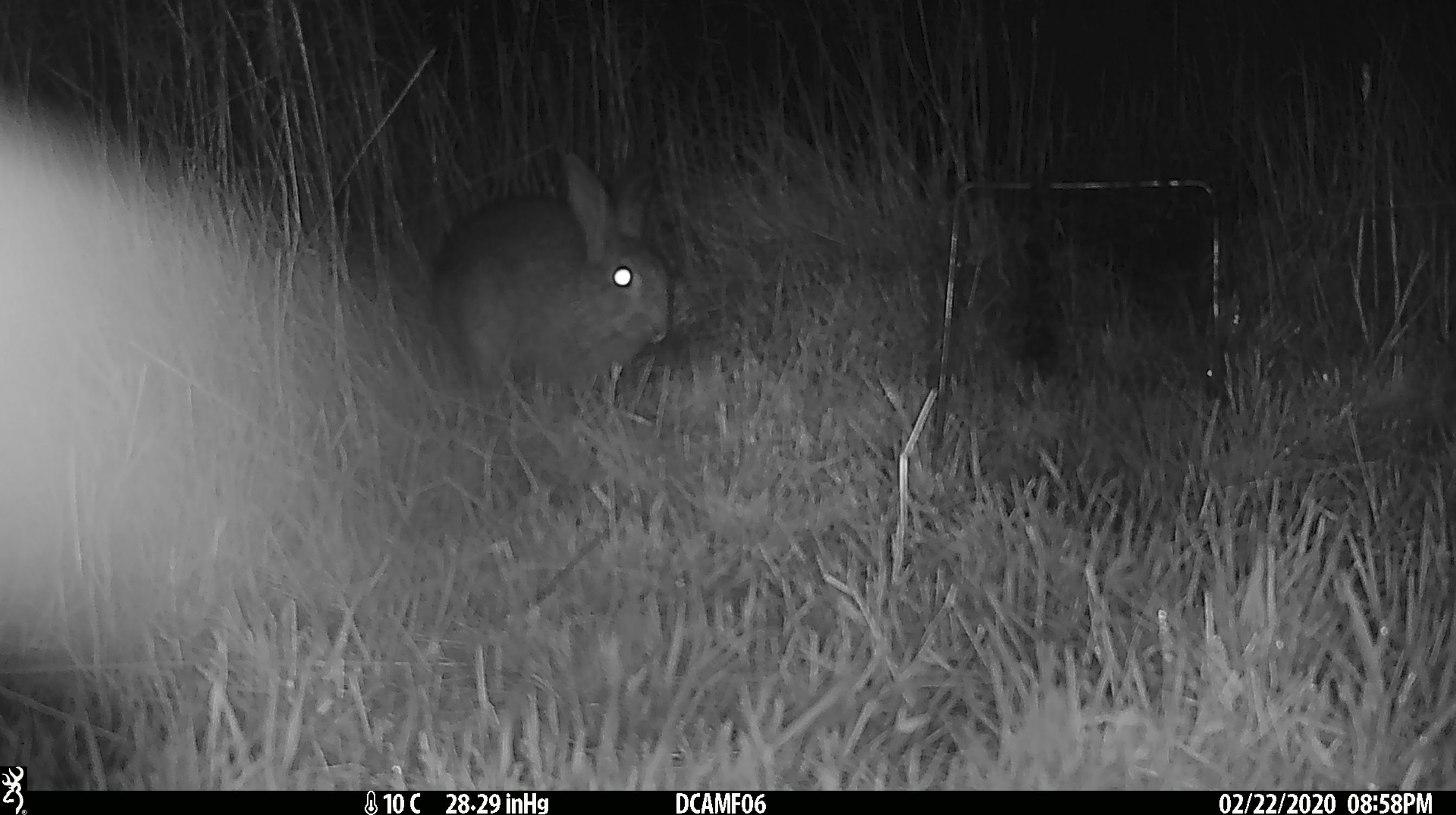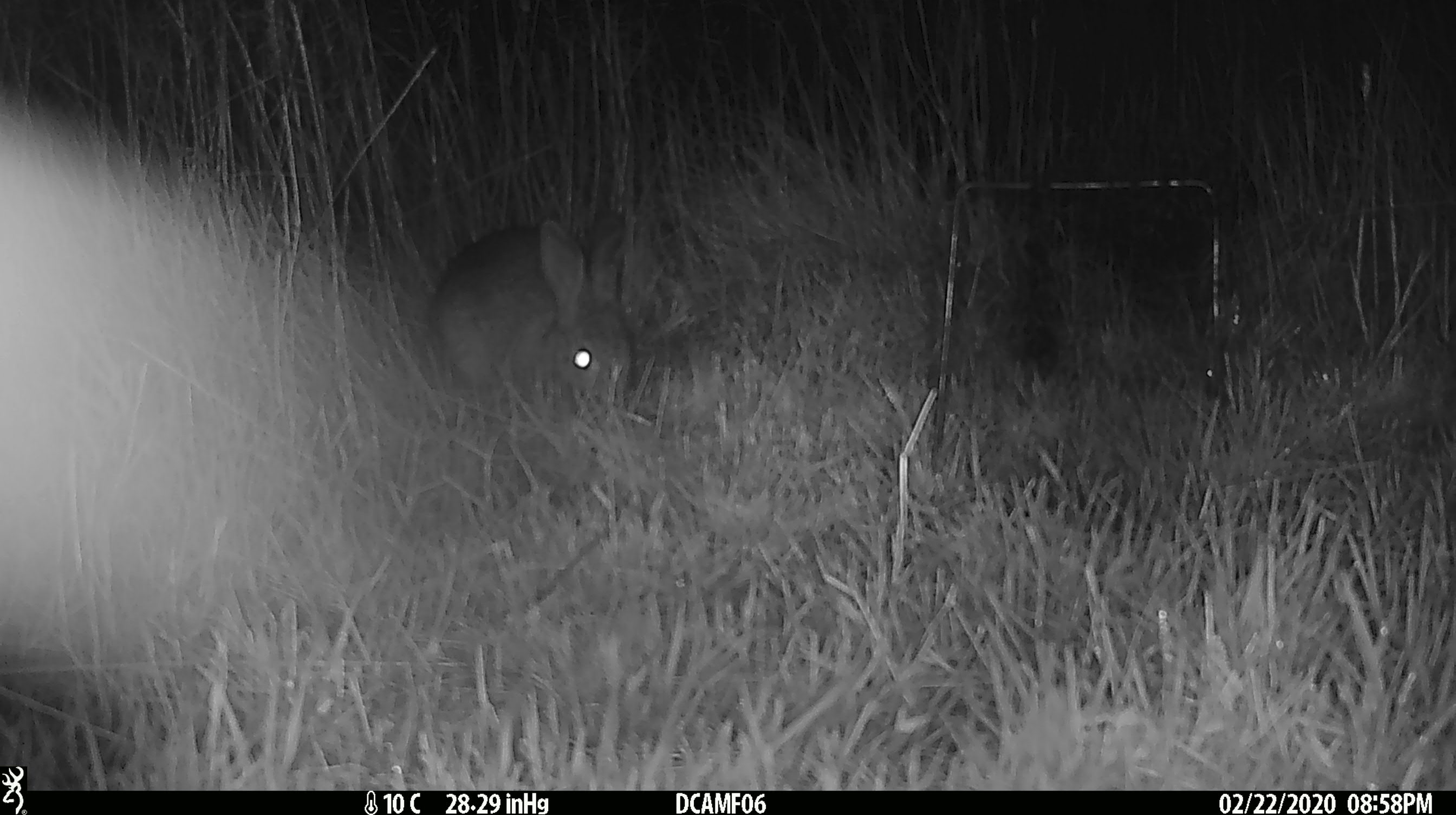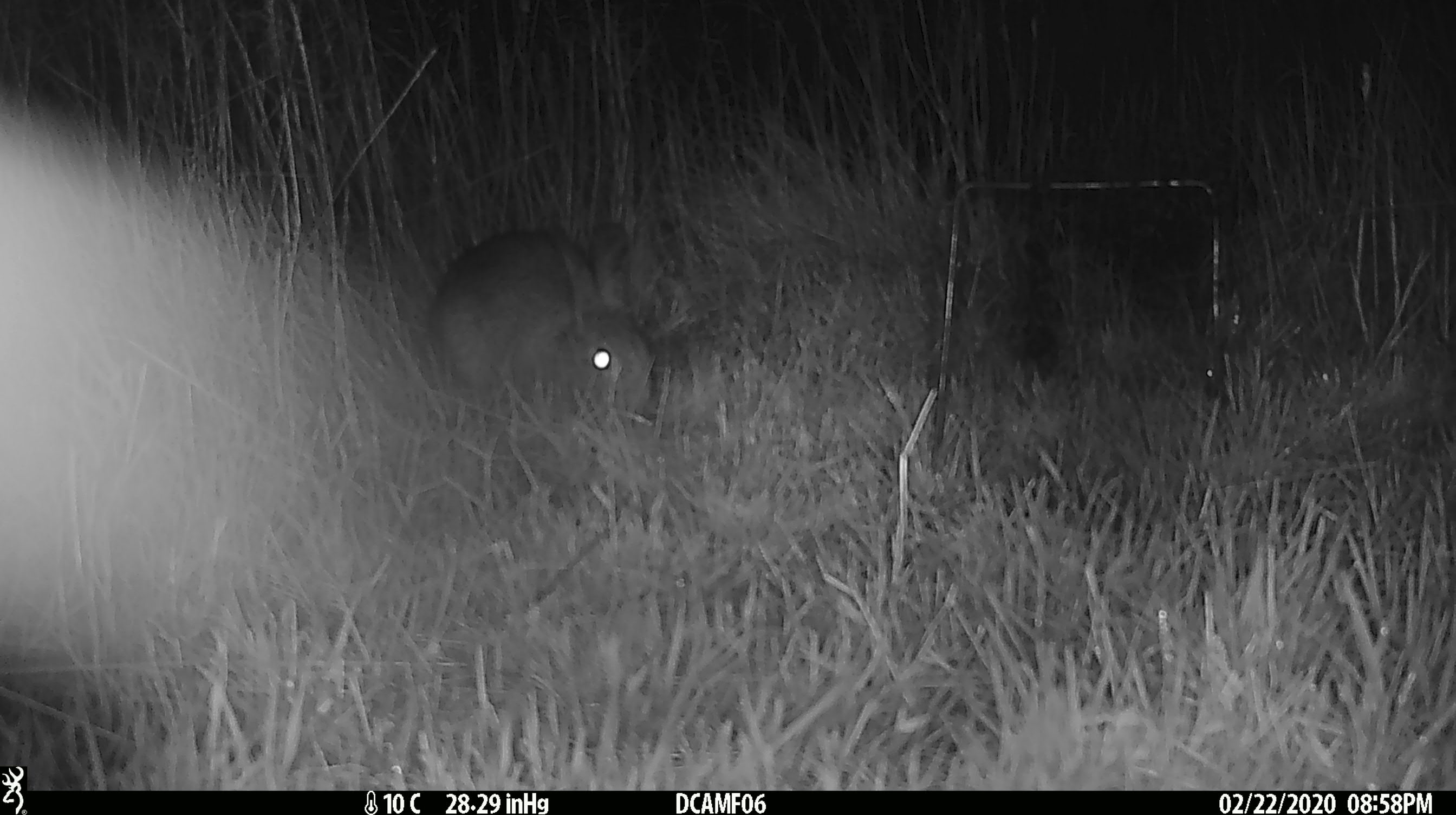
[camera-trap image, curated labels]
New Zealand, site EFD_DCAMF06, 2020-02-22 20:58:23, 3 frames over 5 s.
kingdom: Animalia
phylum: Chordata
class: Mammalia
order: Lagomorpha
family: Leporidae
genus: Oryctolagus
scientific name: Oryctolagus cuniculus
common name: european rabbit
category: rabbit